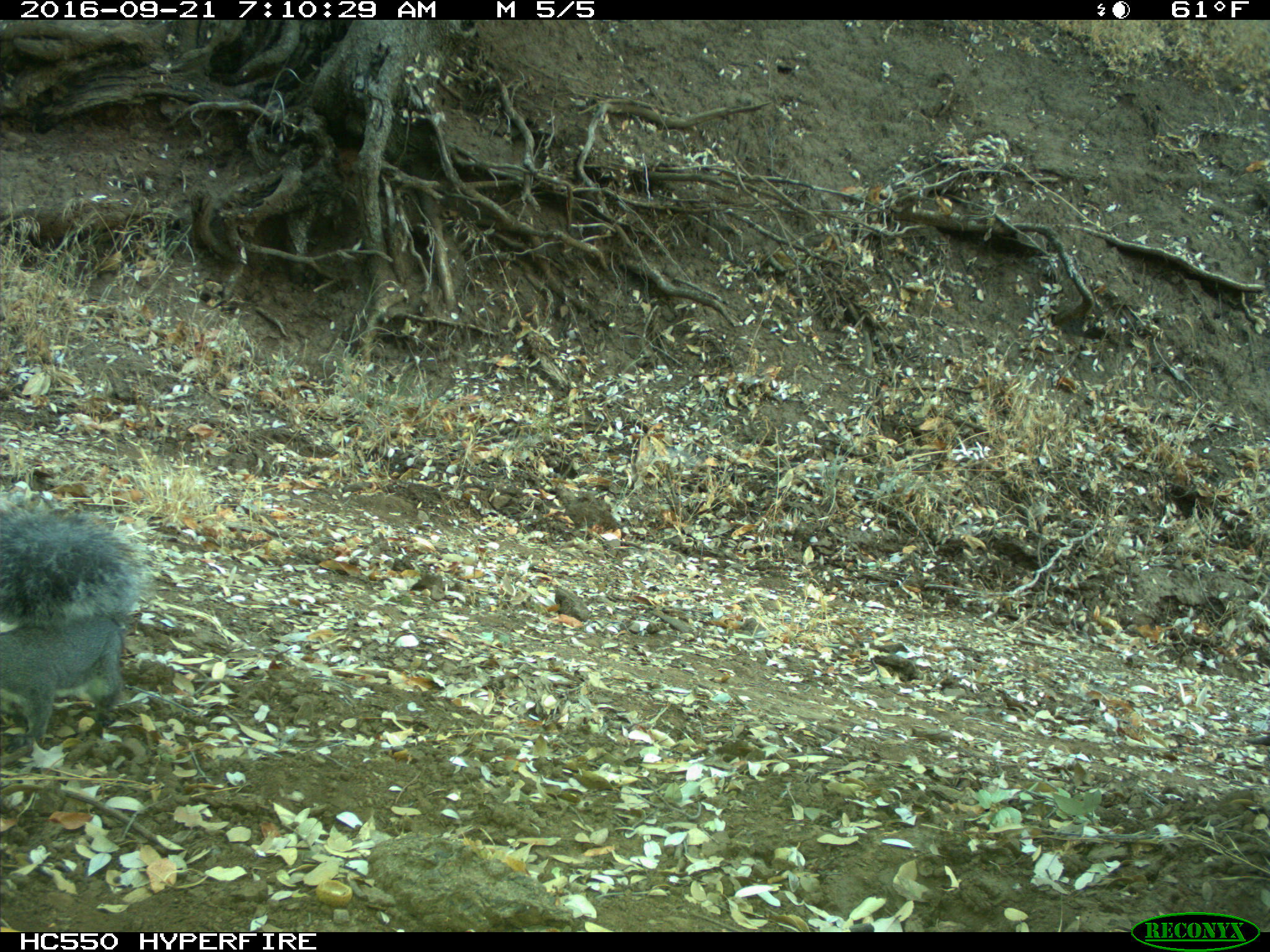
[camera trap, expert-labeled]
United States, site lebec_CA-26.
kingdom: Animalia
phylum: Chordata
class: Mammalia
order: Rodentia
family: Sciuridae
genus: Sciurus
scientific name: Sciurus carolinensis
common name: eastern gray squirrel